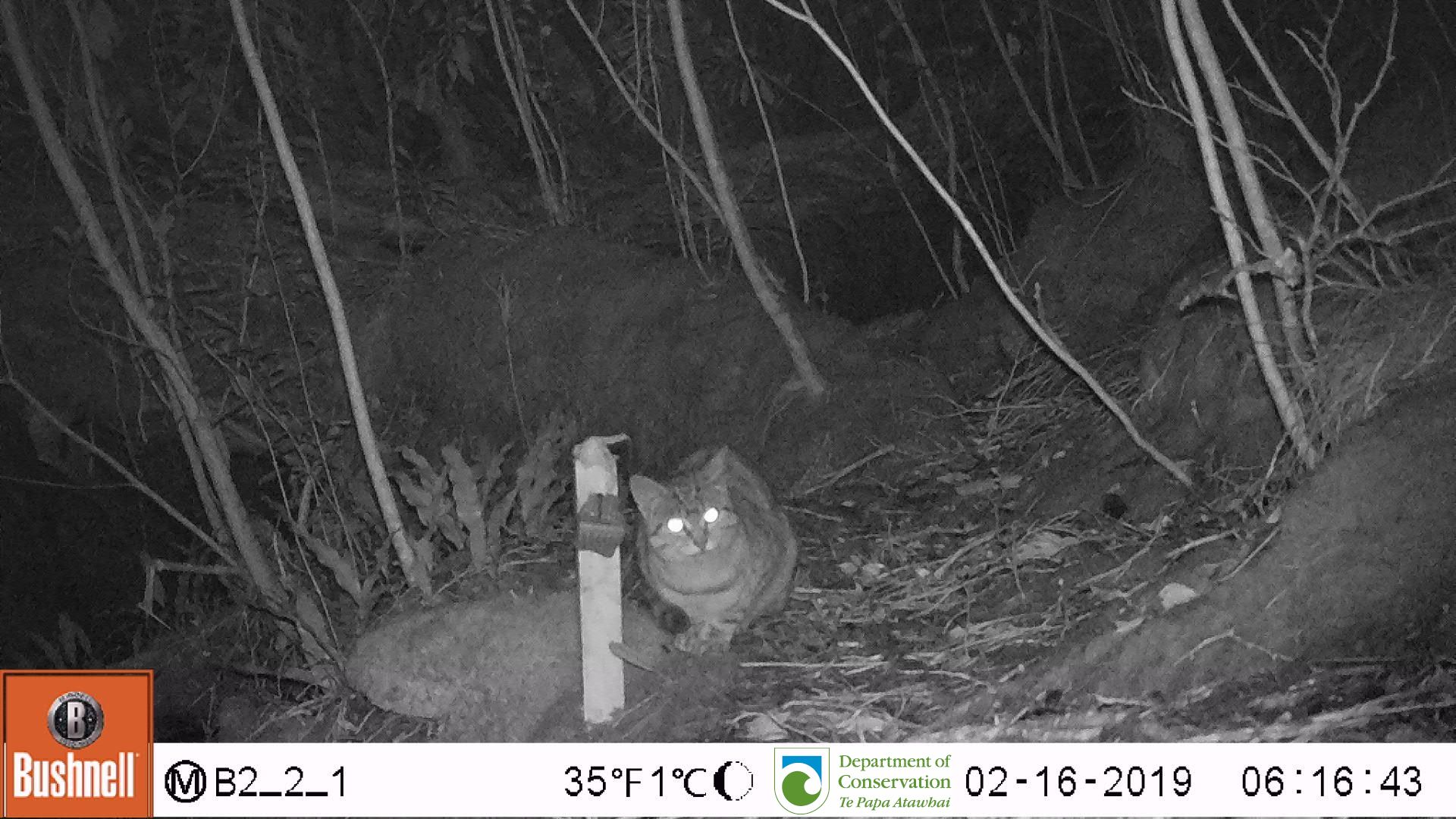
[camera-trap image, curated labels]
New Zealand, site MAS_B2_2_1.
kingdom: Animalia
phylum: Chordata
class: Mammalia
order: Carnivora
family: Felidae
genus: Felis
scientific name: Felis catus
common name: domestic cat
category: cat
Cat (domestic cat) (Felis catus).